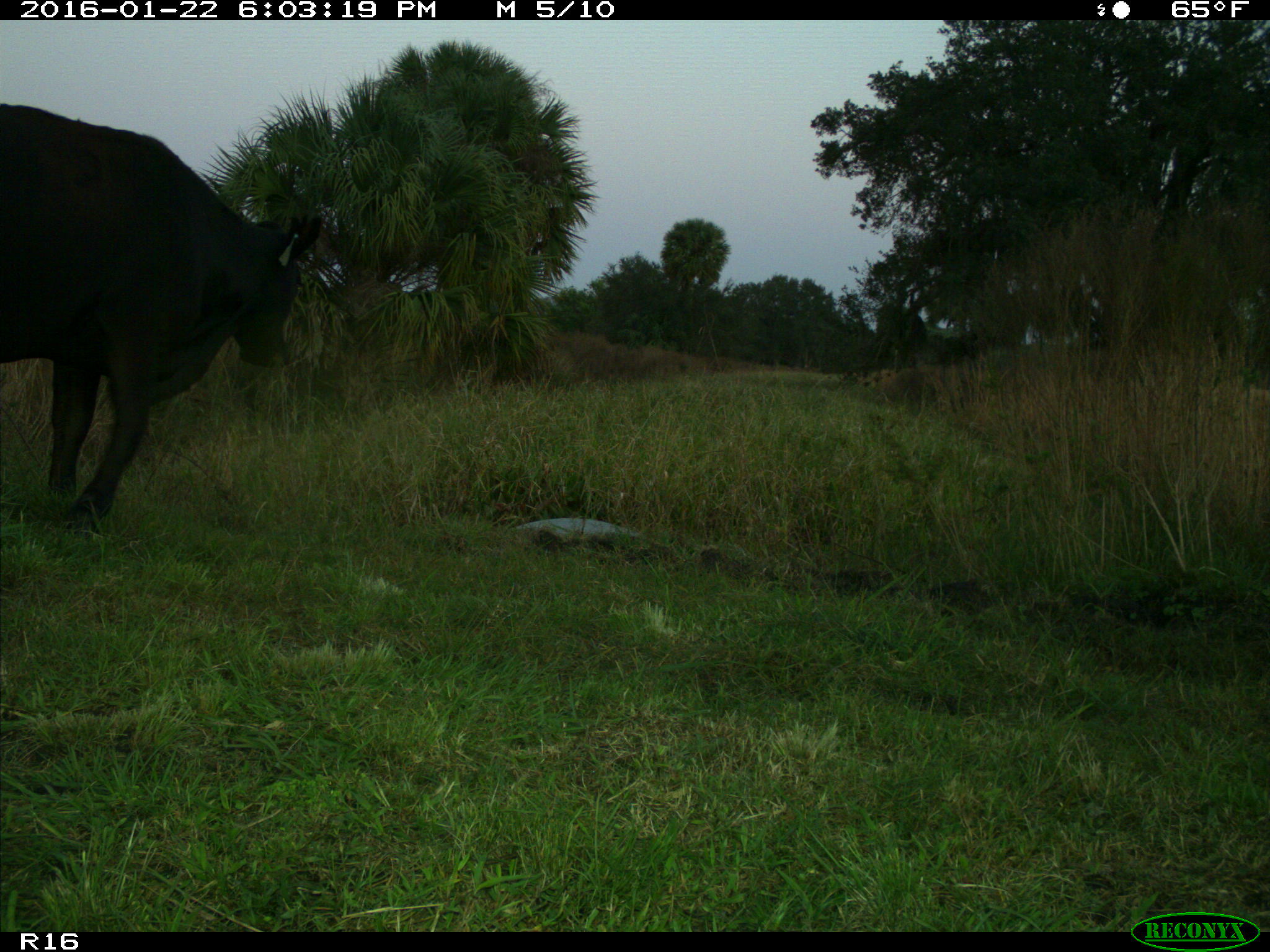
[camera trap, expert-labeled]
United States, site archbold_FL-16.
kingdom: Animalia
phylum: Chordata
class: Mammalia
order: Artiodactyla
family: Bovidae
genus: Bos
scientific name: Bos taurus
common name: domestic cow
Bos taurus (domestic cow).